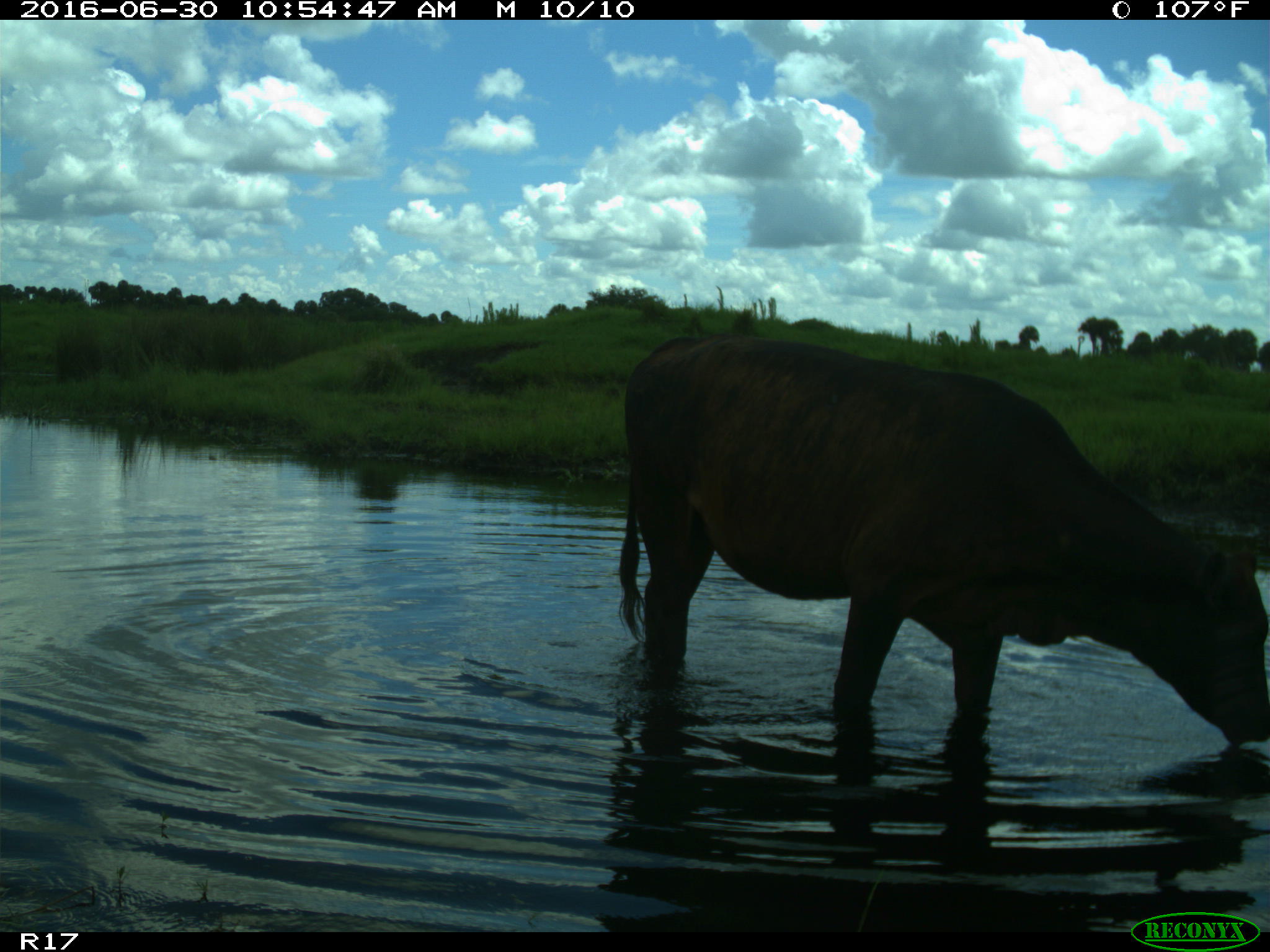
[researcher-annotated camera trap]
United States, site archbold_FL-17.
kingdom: Animalia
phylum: Chordata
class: Mammalia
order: Artiodactyla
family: Bovidae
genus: Bos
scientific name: Bos taurus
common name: domestic cow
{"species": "Bos taurus (domestic cow)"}